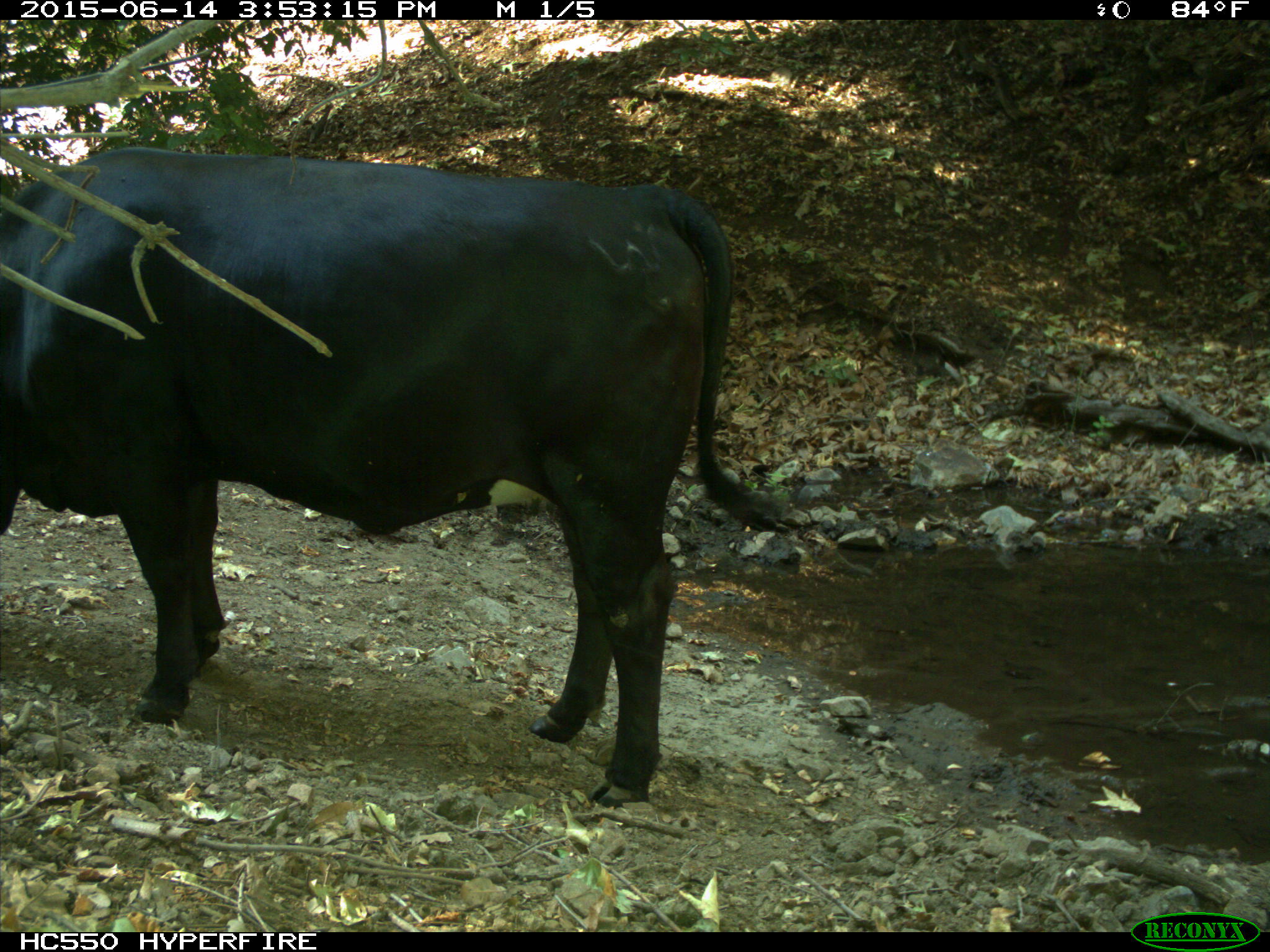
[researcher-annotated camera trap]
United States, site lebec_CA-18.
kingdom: Animalia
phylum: Chordata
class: Mammalia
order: Artiodactyla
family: Bovidae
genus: Bos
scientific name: Bos taurus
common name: domestic cow